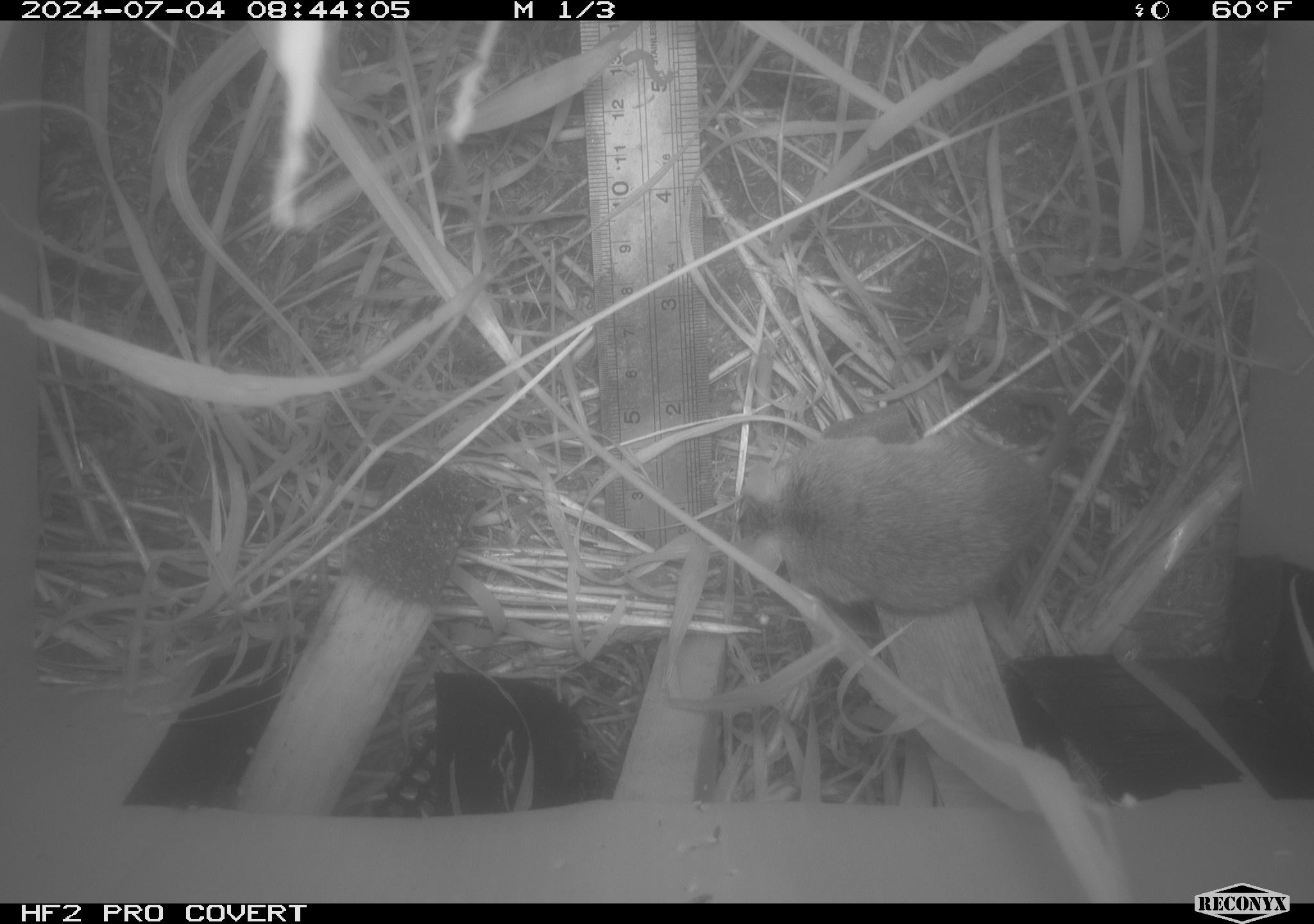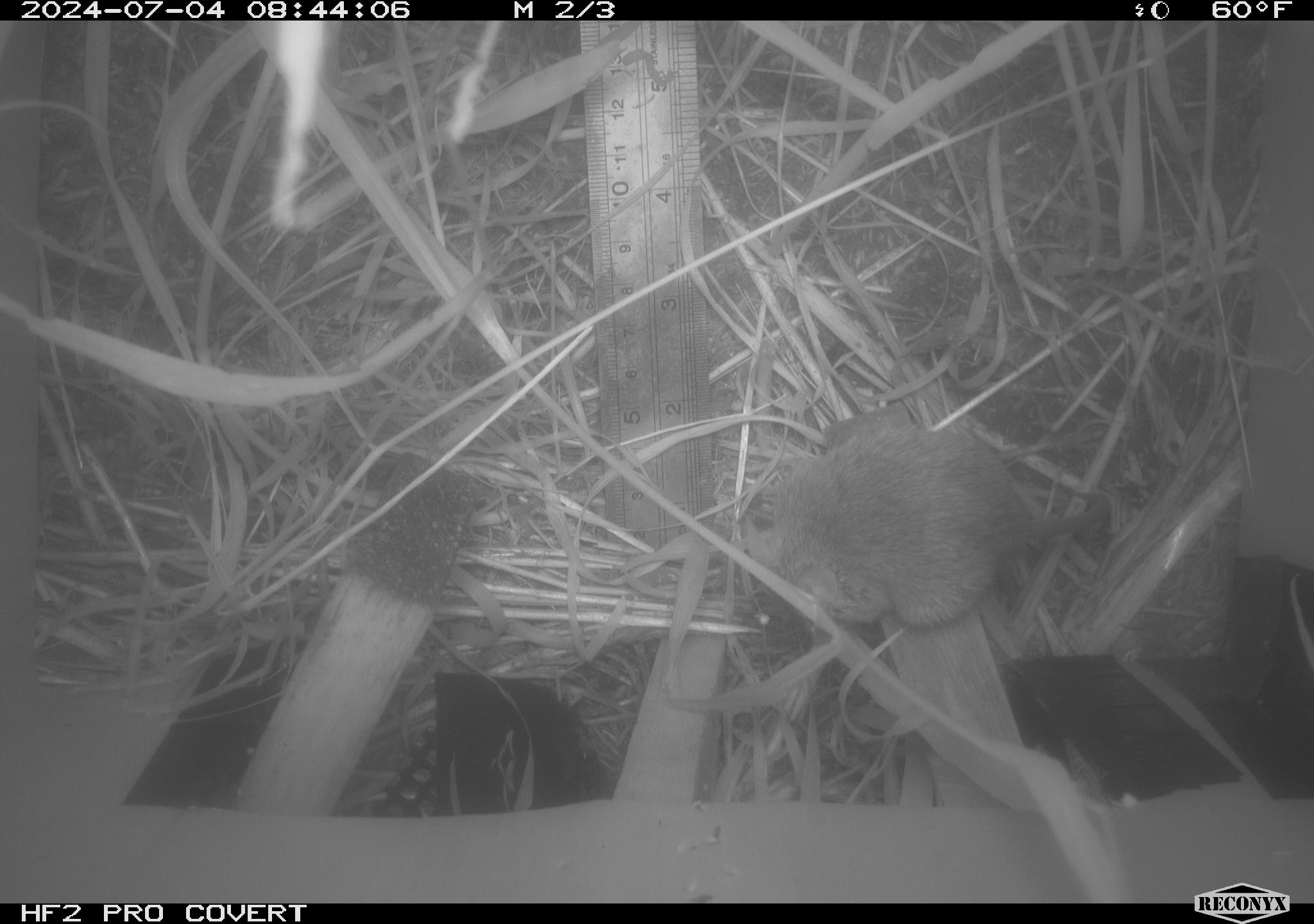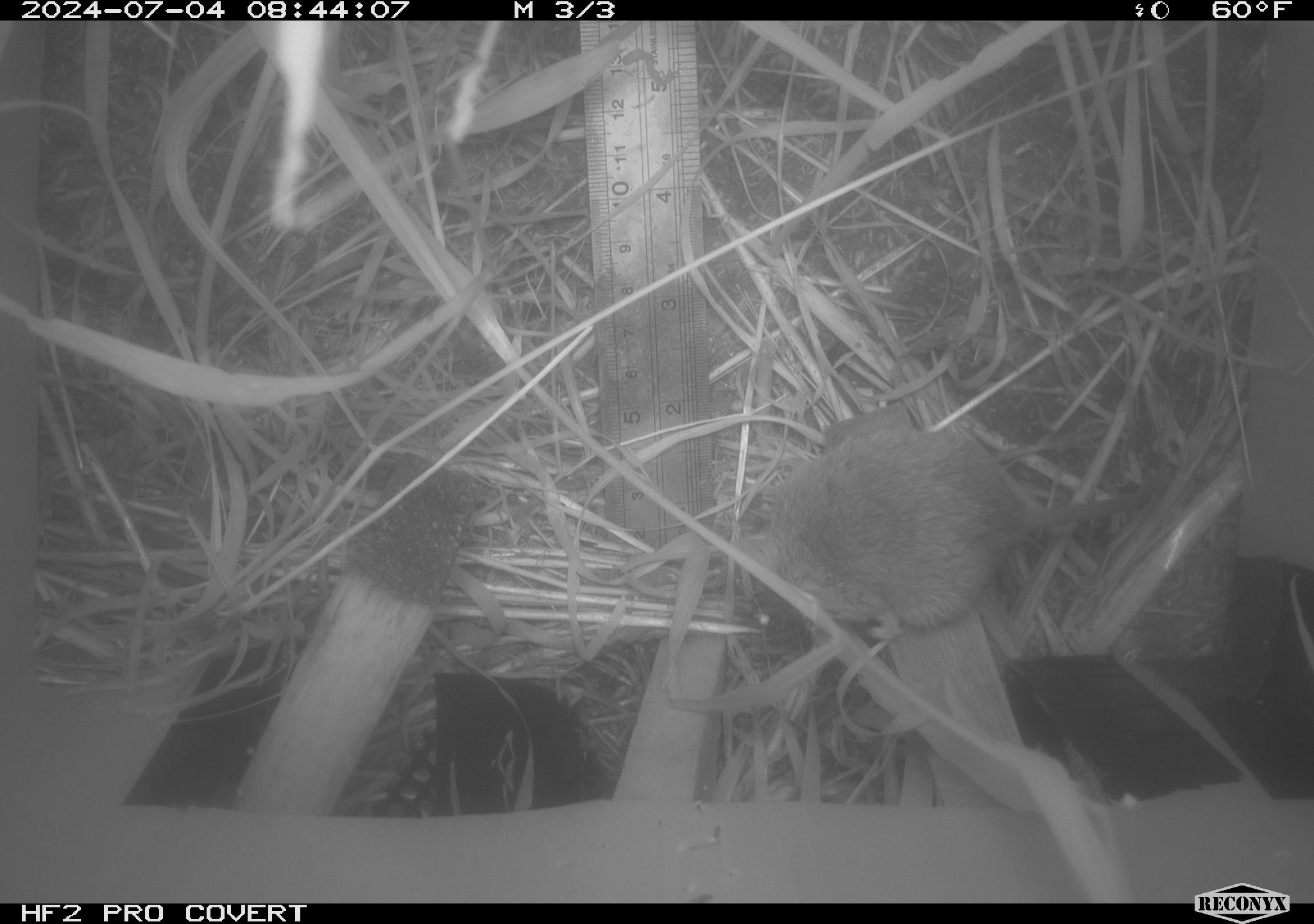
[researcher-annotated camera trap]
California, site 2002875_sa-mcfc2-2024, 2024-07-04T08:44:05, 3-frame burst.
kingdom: Animalia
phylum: Chordata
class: Mammalia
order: Rodentia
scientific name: Rodentia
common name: rodent